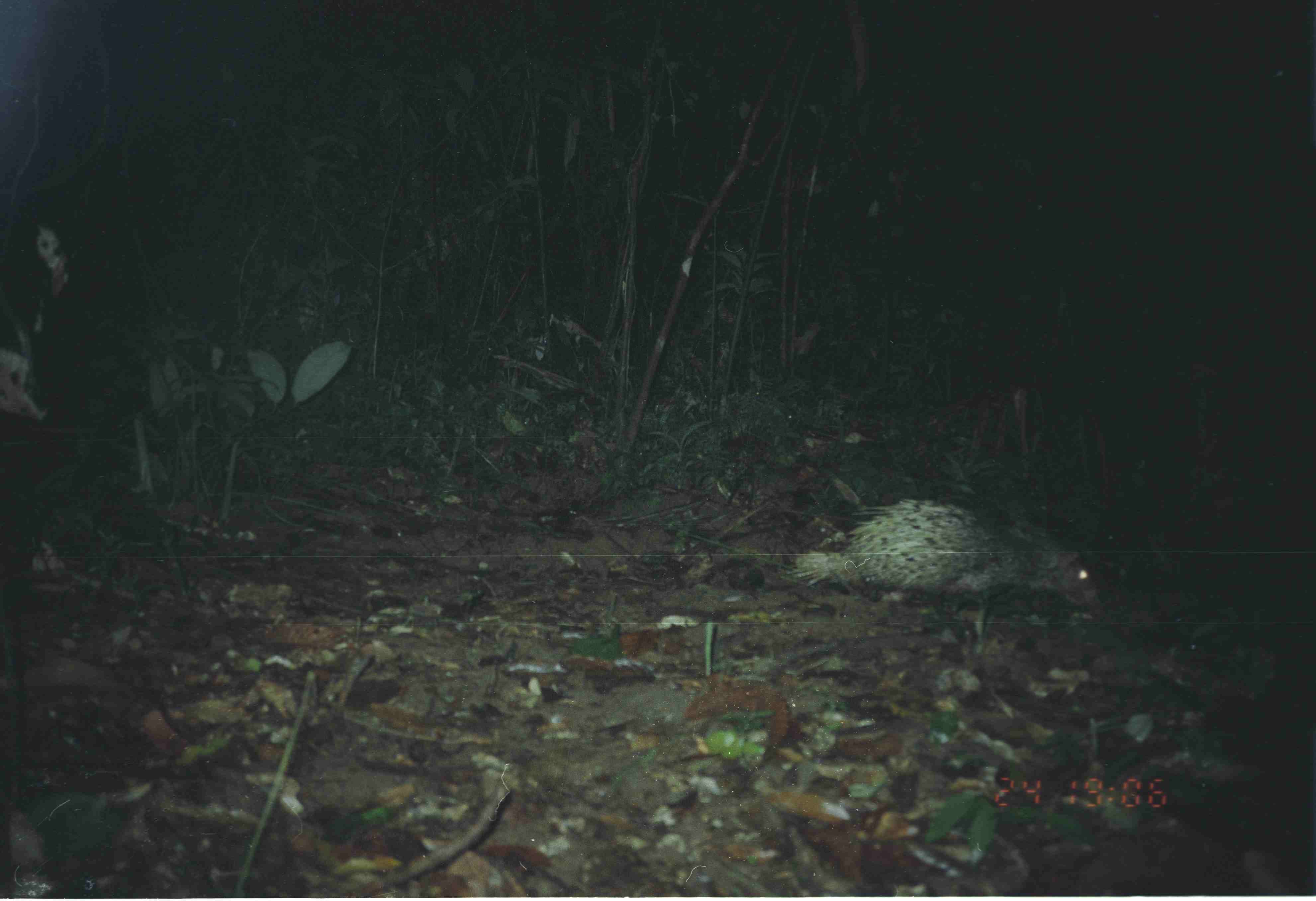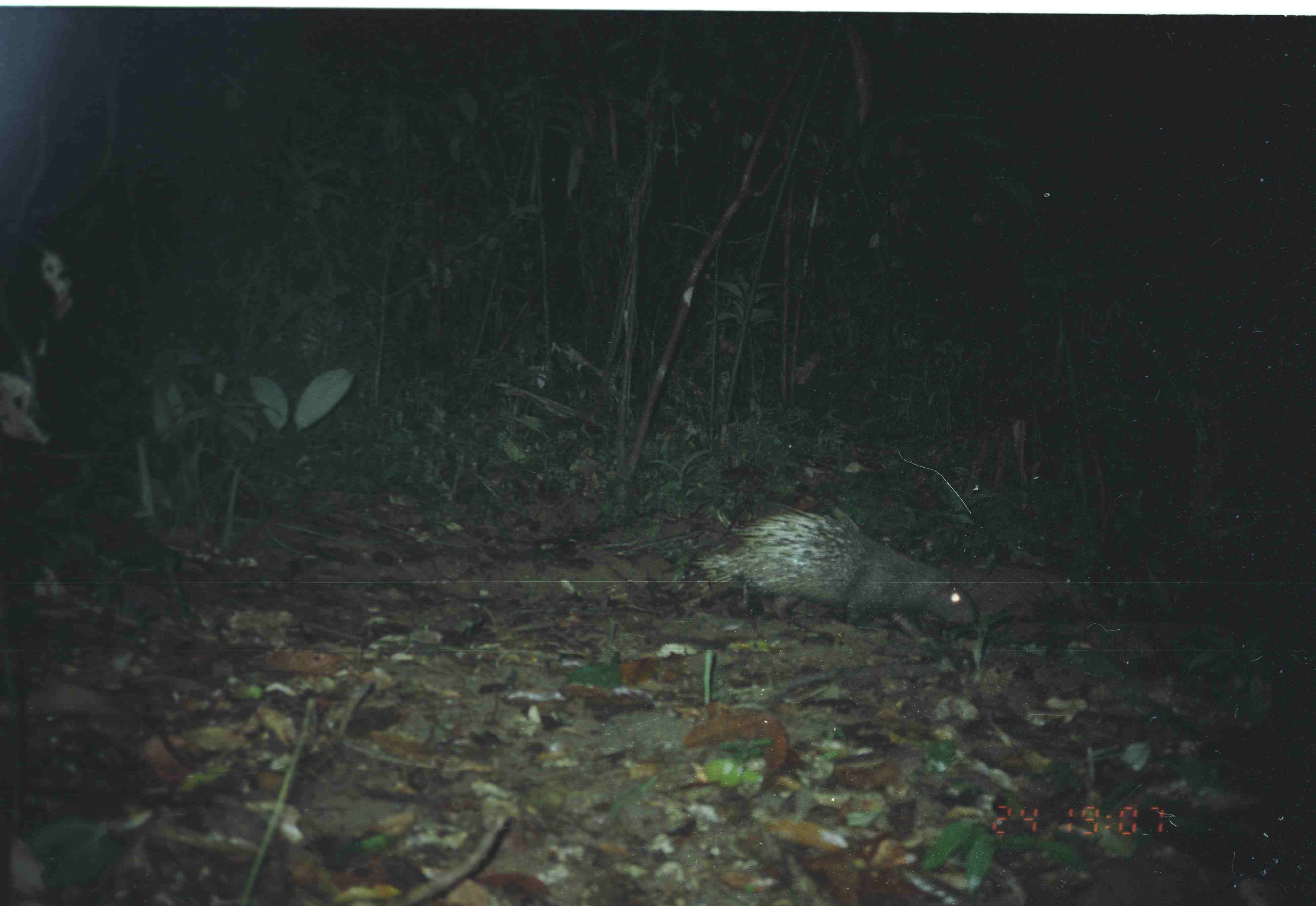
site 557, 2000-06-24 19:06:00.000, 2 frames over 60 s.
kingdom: Animalia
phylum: Chordata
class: Mammalia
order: Rodentia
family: Hystricidae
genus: Hystrix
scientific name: Hystrix brachyura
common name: east asian porcupine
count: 1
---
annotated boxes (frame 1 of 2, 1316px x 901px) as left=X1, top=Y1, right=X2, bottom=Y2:
hystrix brachyura: left=792, top=499, right=1101, bottom=653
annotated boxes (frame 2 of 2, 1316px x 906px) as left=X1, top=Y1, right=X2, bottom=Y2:
hystrix brachyura: left=693, top=506, right=977, bottom=640